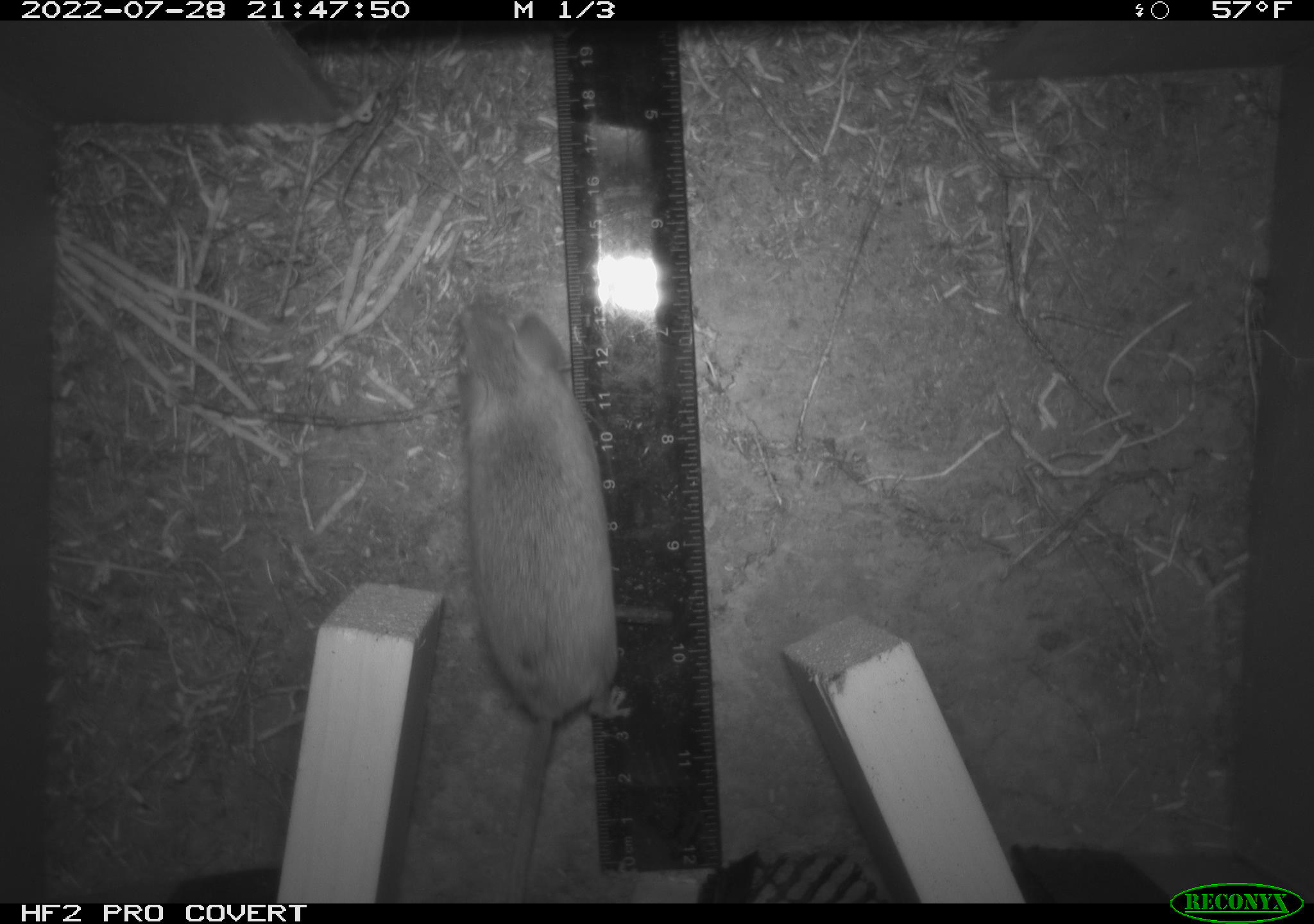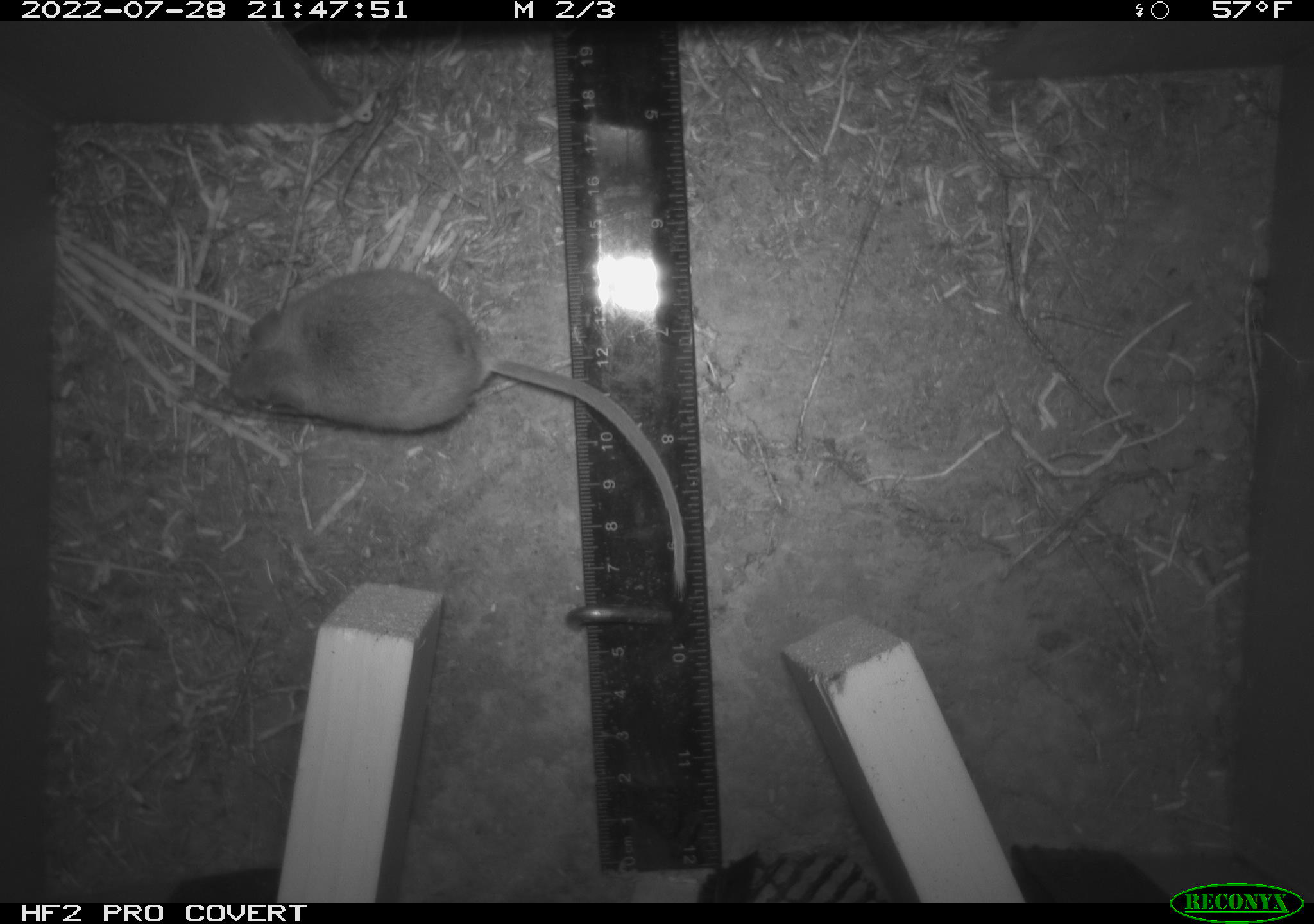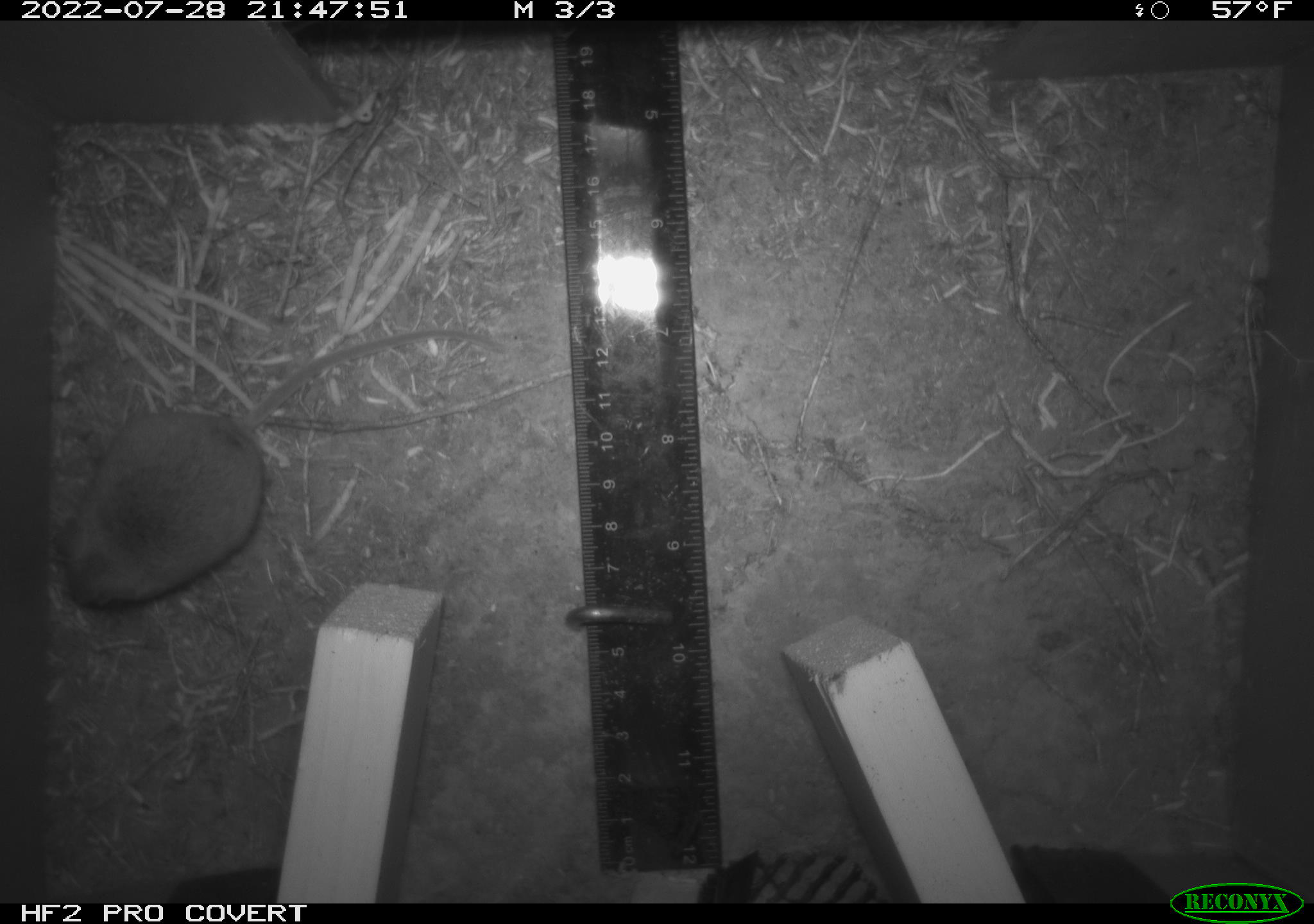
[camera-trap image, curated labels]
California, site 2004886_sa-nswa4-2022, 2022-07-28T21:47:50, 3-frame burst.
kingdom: Animalia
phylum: Chordata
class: Mammalia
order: Rodentia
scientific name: Rodentia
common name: rodent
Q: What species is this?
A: Rodent (Rodentia).